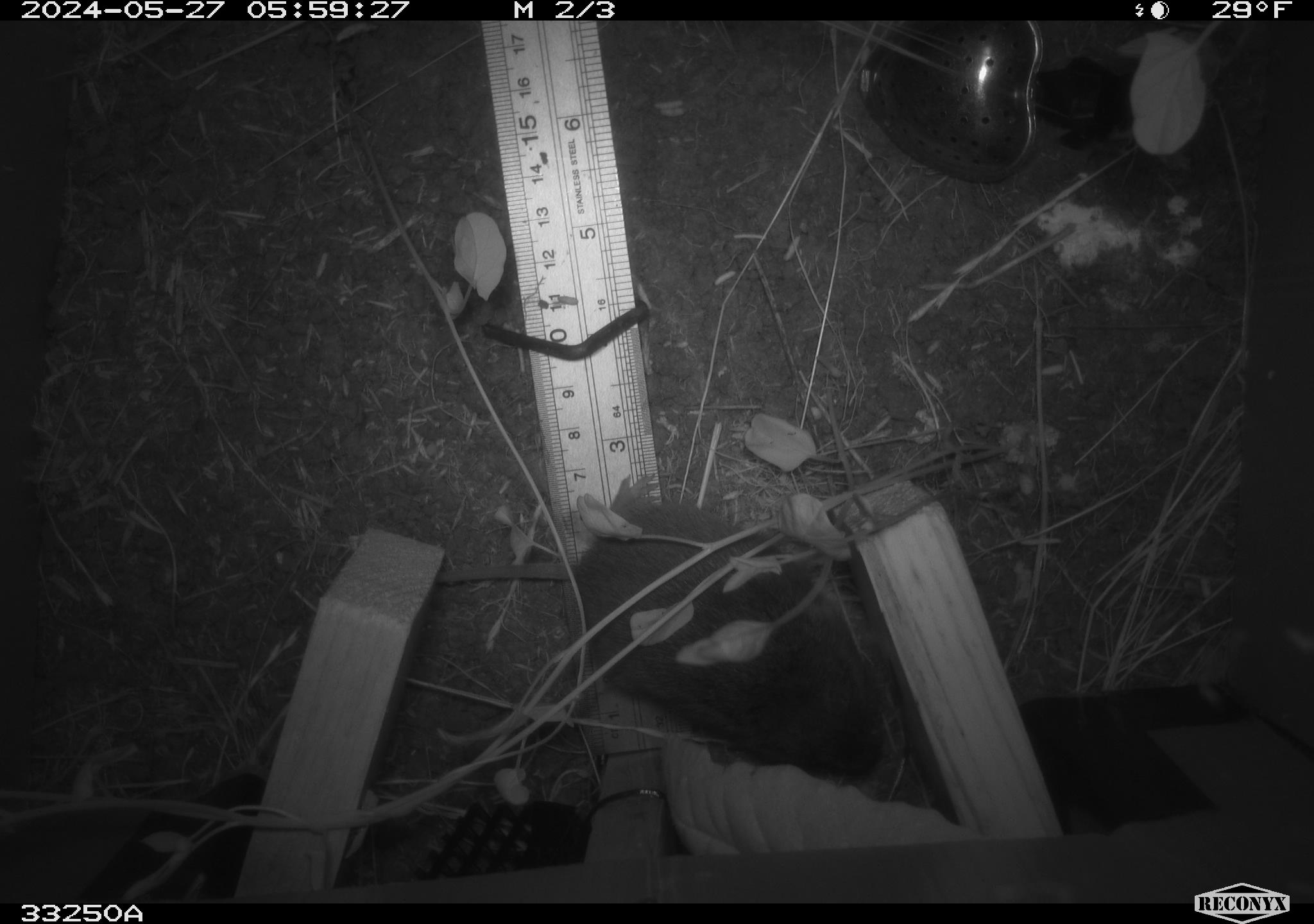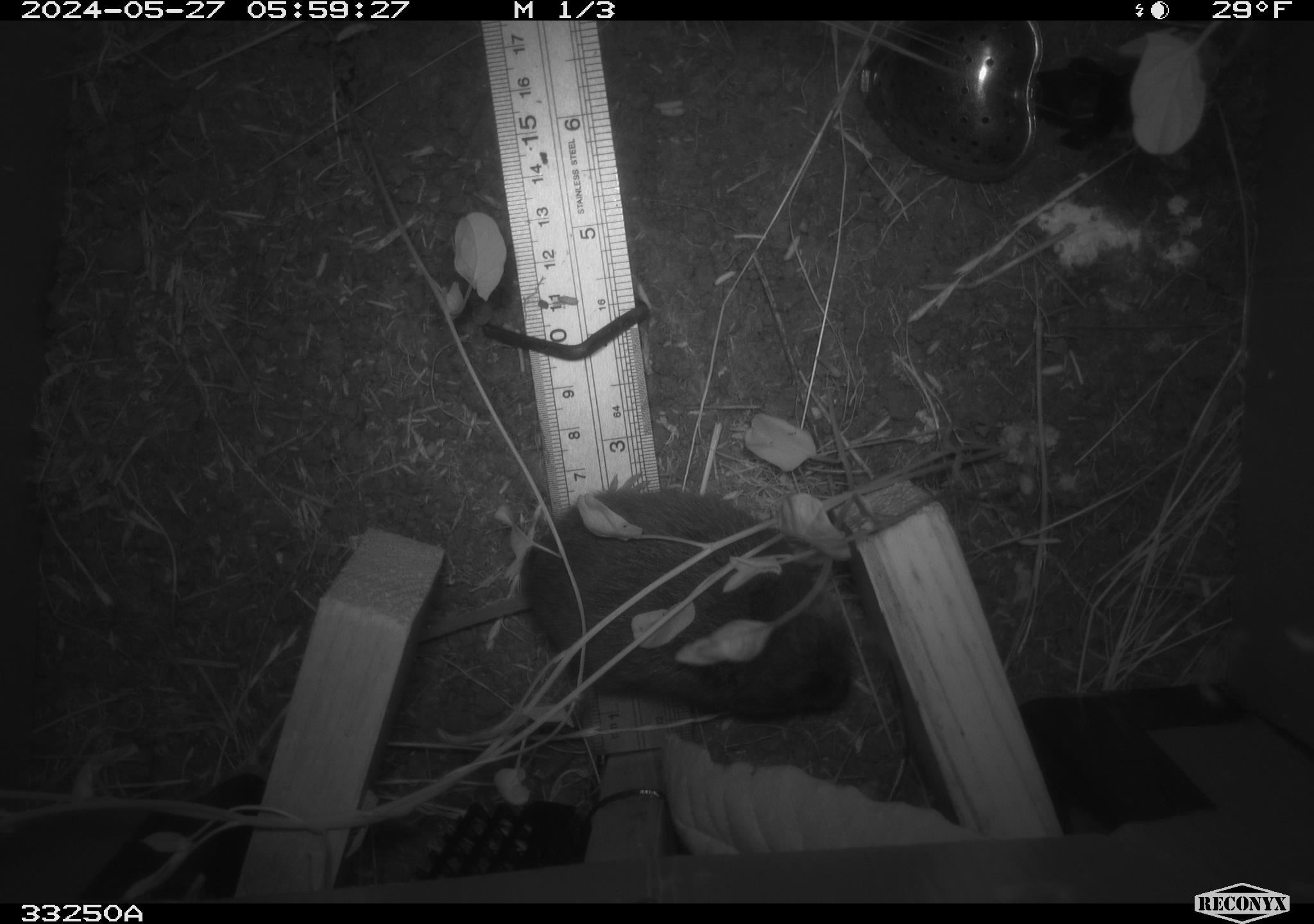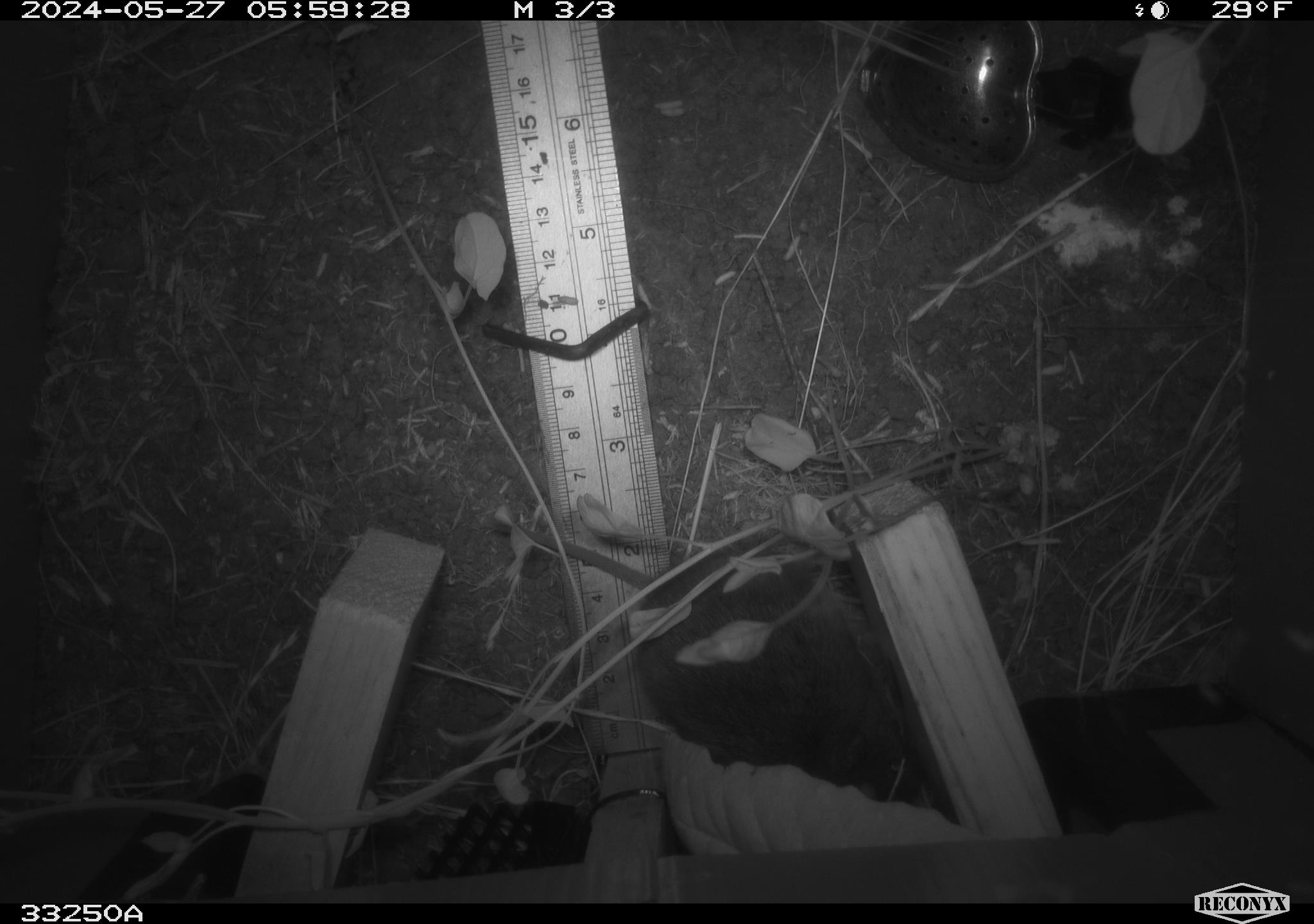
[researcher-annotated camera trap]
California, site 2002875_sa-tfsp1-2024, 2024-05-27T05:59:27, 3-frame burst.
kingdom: Animalia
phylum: Chordata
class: Mammalia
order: Rodentia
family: Cricetidae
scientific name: Arvicolinae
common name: voles, lemmings, and muskrats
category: arvicolinae subfamily